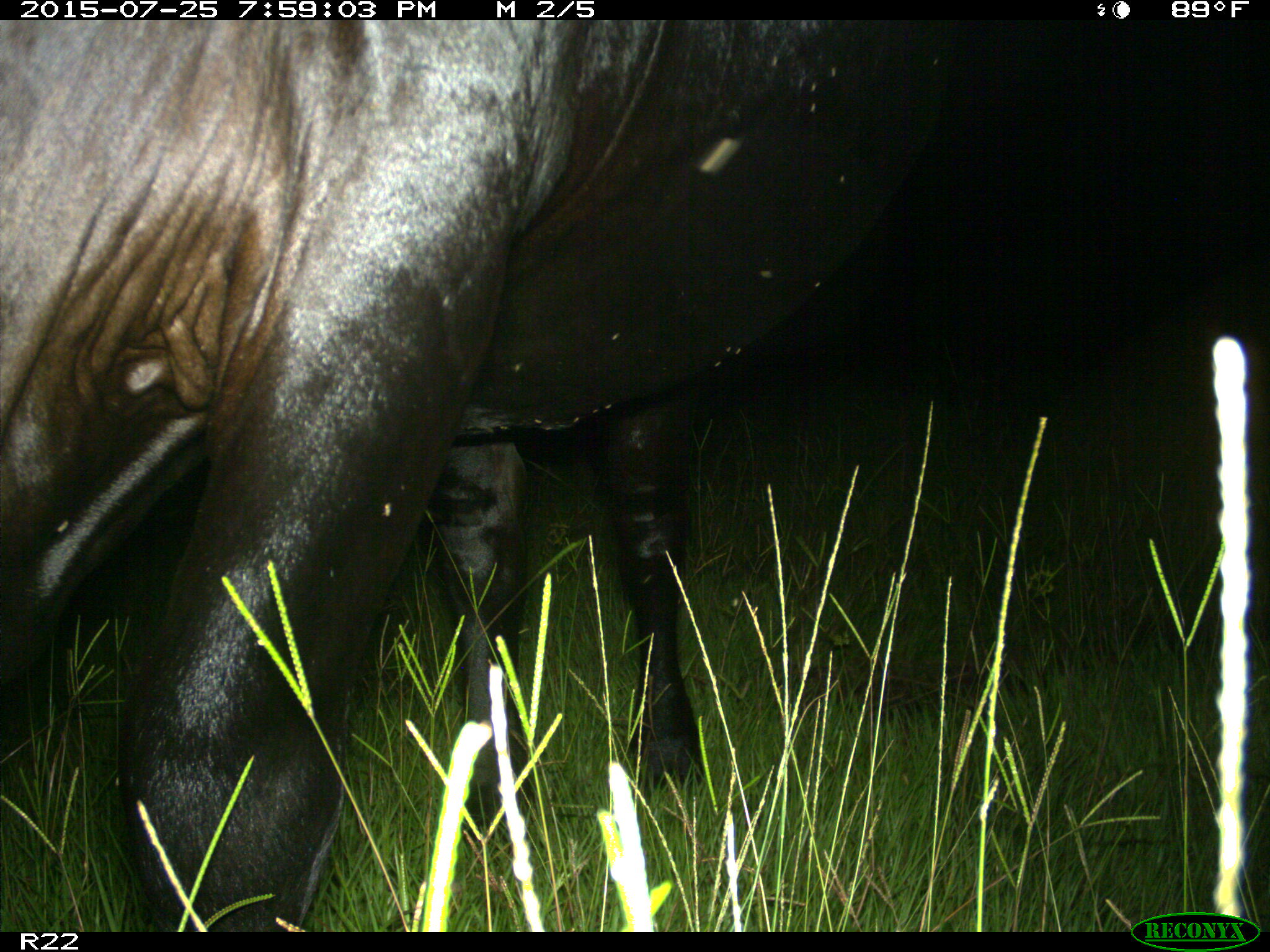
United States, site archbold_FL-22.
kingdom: Animalia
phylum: Chordata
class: Mammalia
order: Artiodactyla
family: Bovidae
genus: Bos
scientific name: Bos taurus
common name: domestic cow